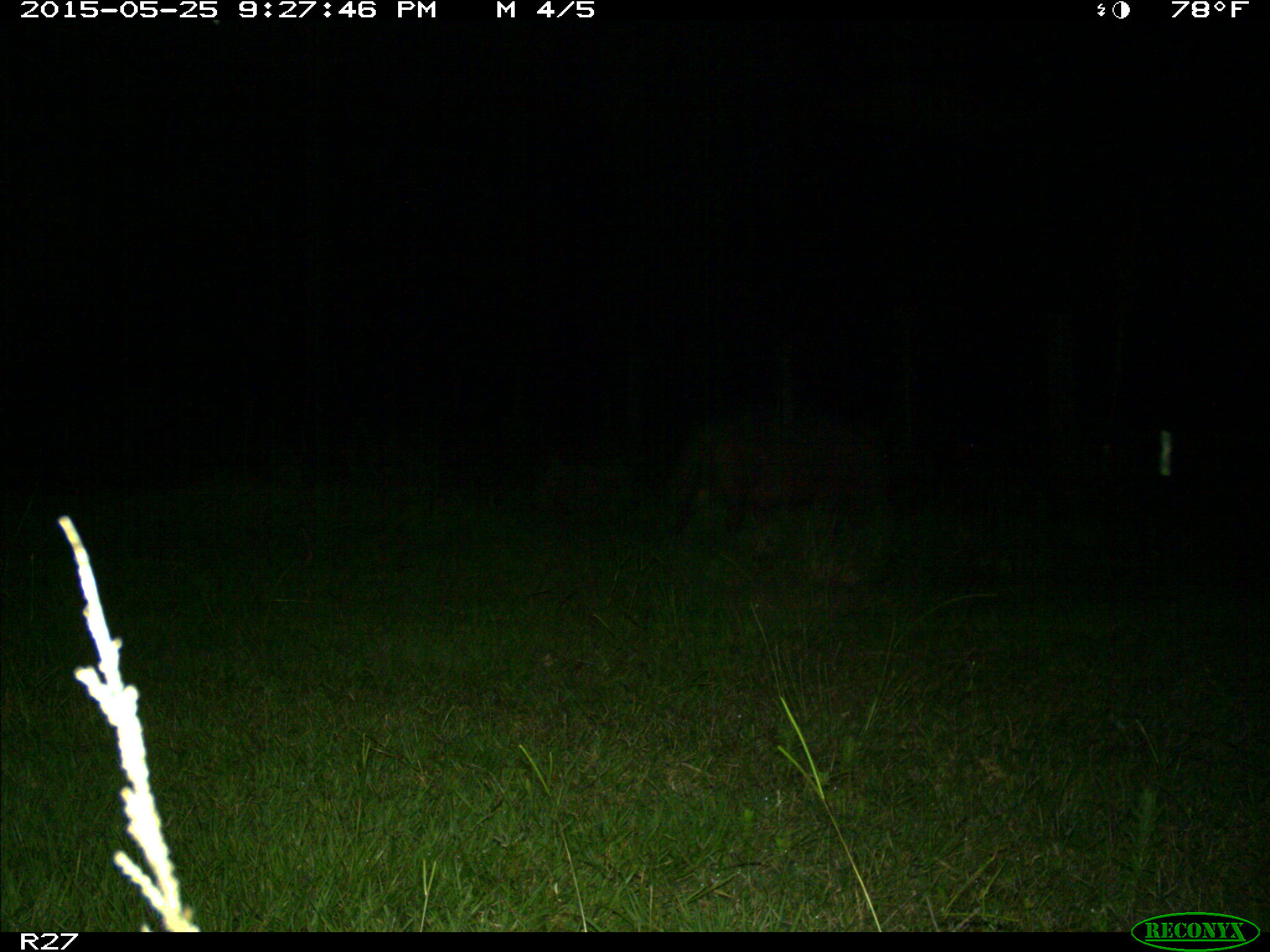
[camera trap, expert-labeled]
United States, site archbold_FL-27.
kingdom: Animalia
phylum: Chordata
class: Mammalia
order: Artiodactyla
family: Suidae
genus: Sus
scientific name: Sus scrofa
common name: wild boar